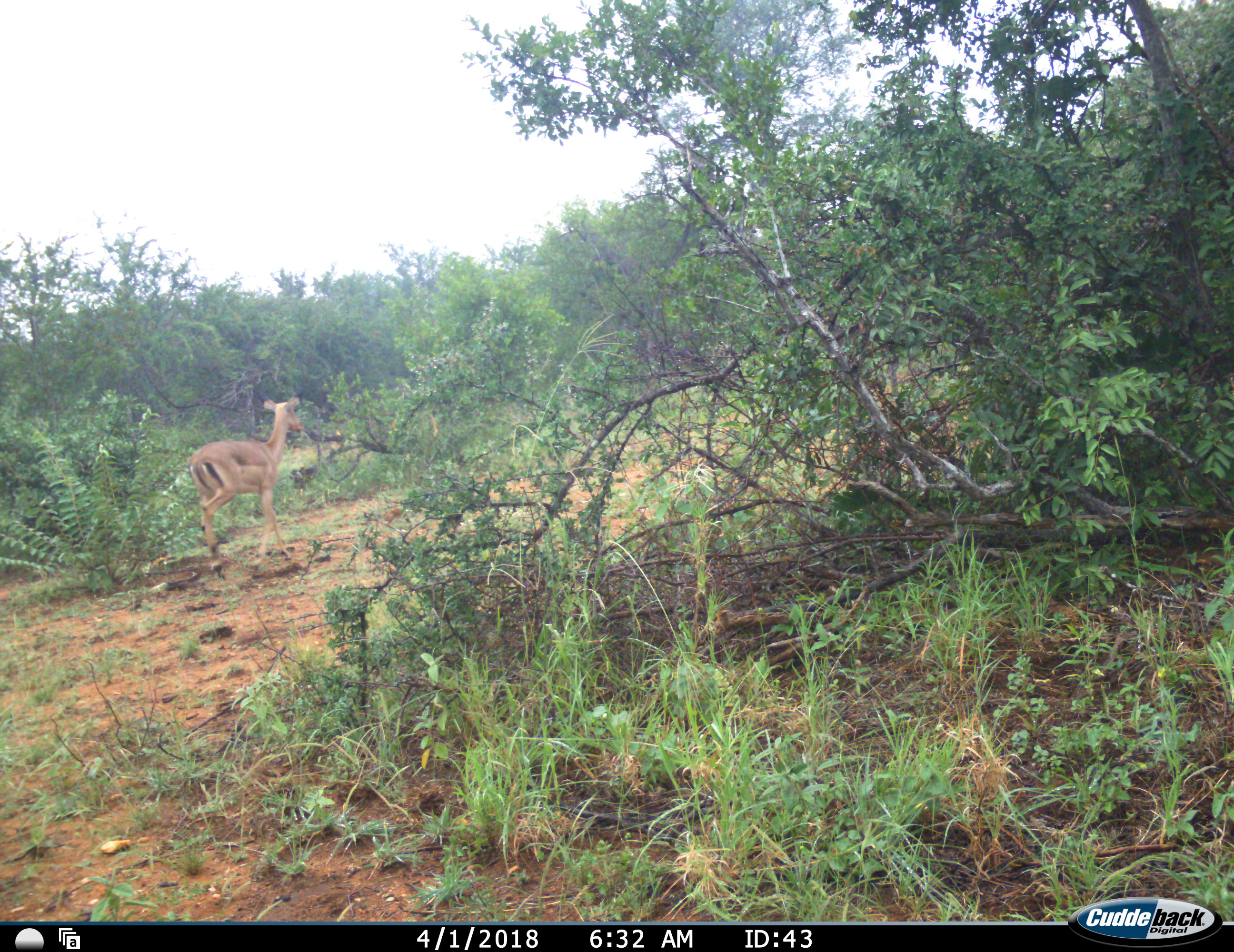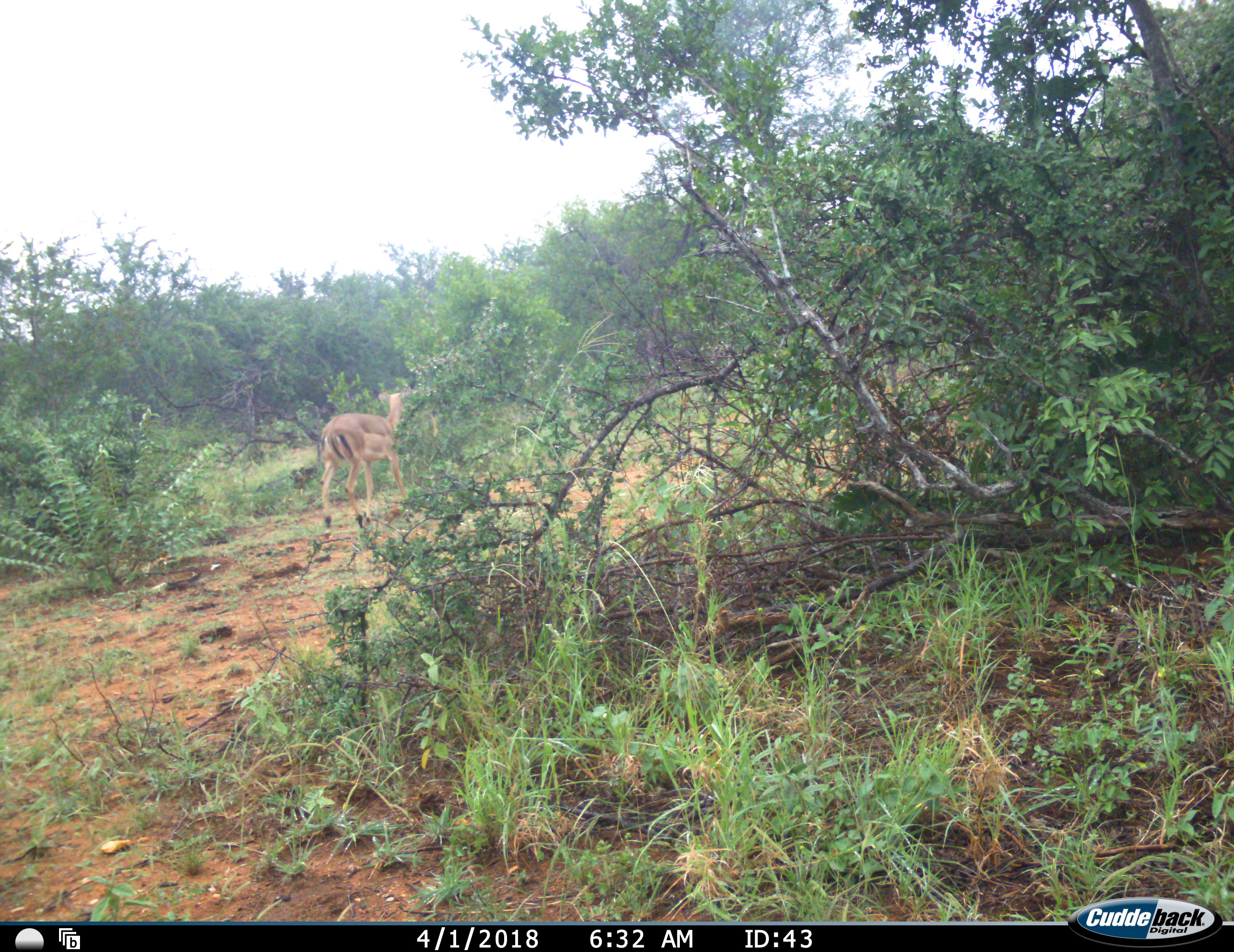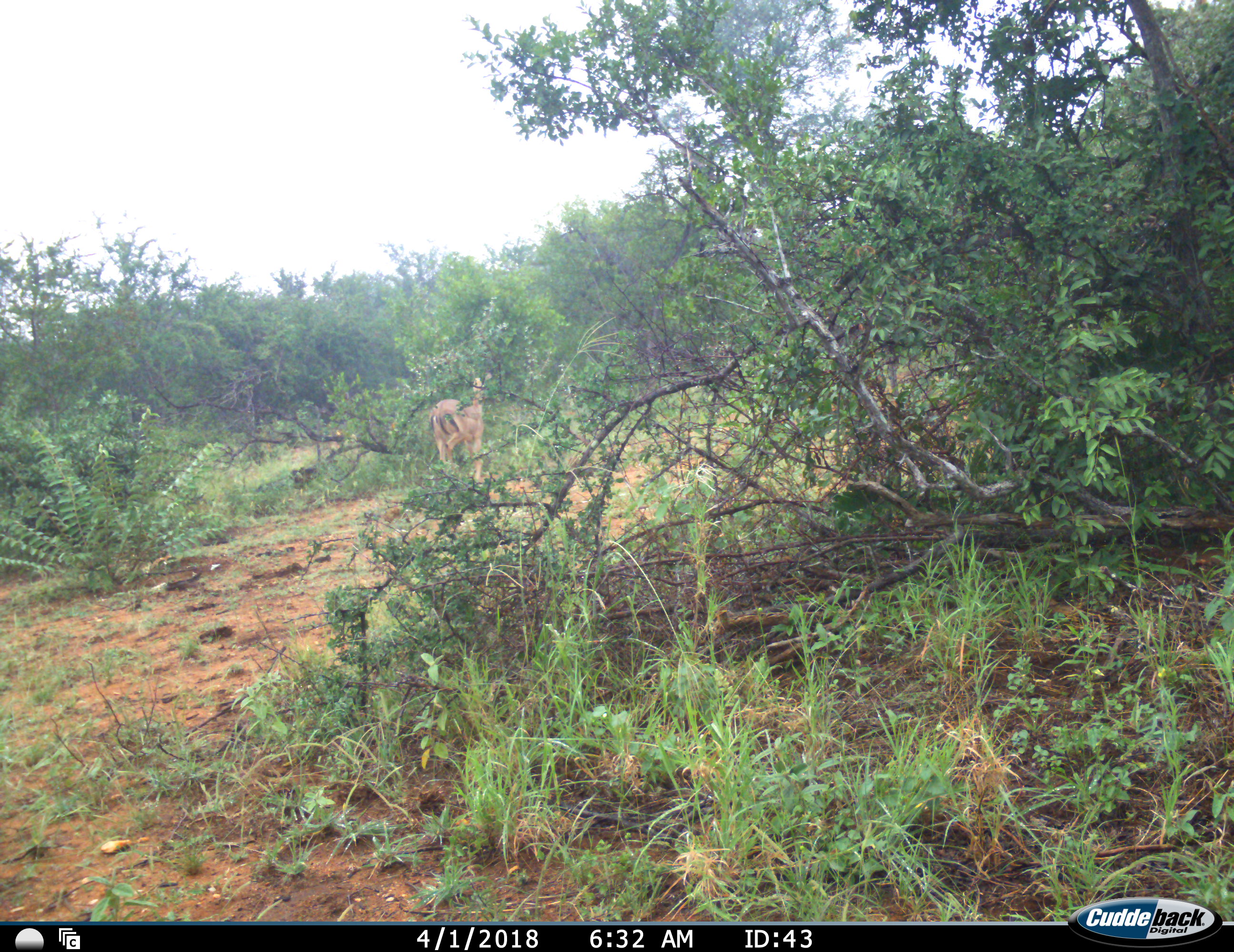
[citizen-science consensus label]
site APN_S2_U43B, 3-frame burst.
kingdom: Animalia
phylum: Chordata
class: Mammalia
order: Artiodactyla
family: Bovidae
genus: Aepyceros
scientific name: Aepyceros melampus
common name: impala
Impala (Aepyceros melampus), count 1. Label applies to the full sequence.